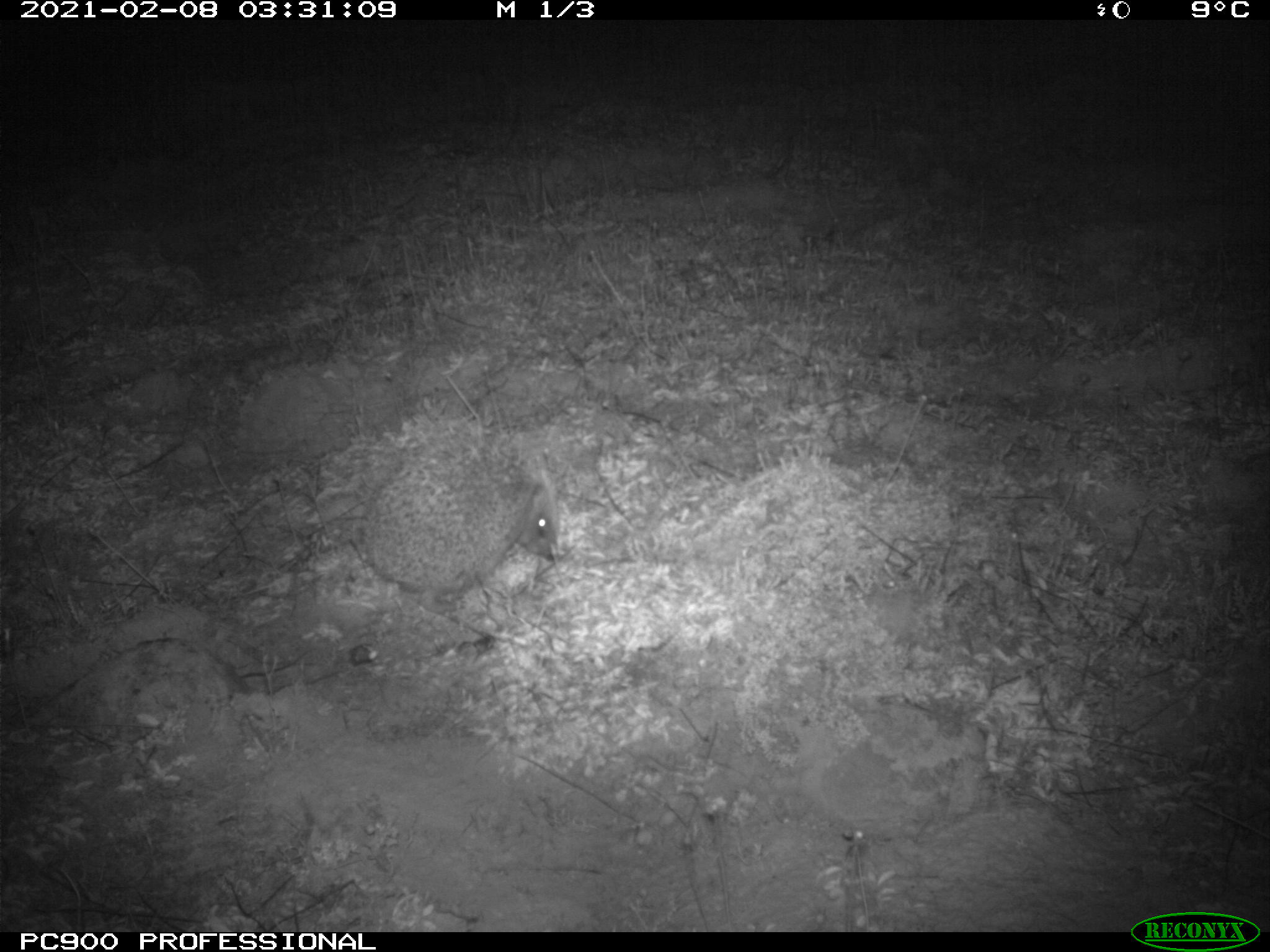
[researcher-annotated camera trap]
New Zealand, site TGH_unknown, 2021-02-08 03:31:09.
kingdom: Animalia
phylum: Chordata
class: Mammalia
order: Eulipotyphla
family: Erinaceidae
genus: Erinaceus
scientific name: Erinaceus europaeus europaeus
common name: european hedgehog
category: hedgehog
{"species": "hedgehog (european hedgehog) (Erinaceus europaeus europaeus)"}